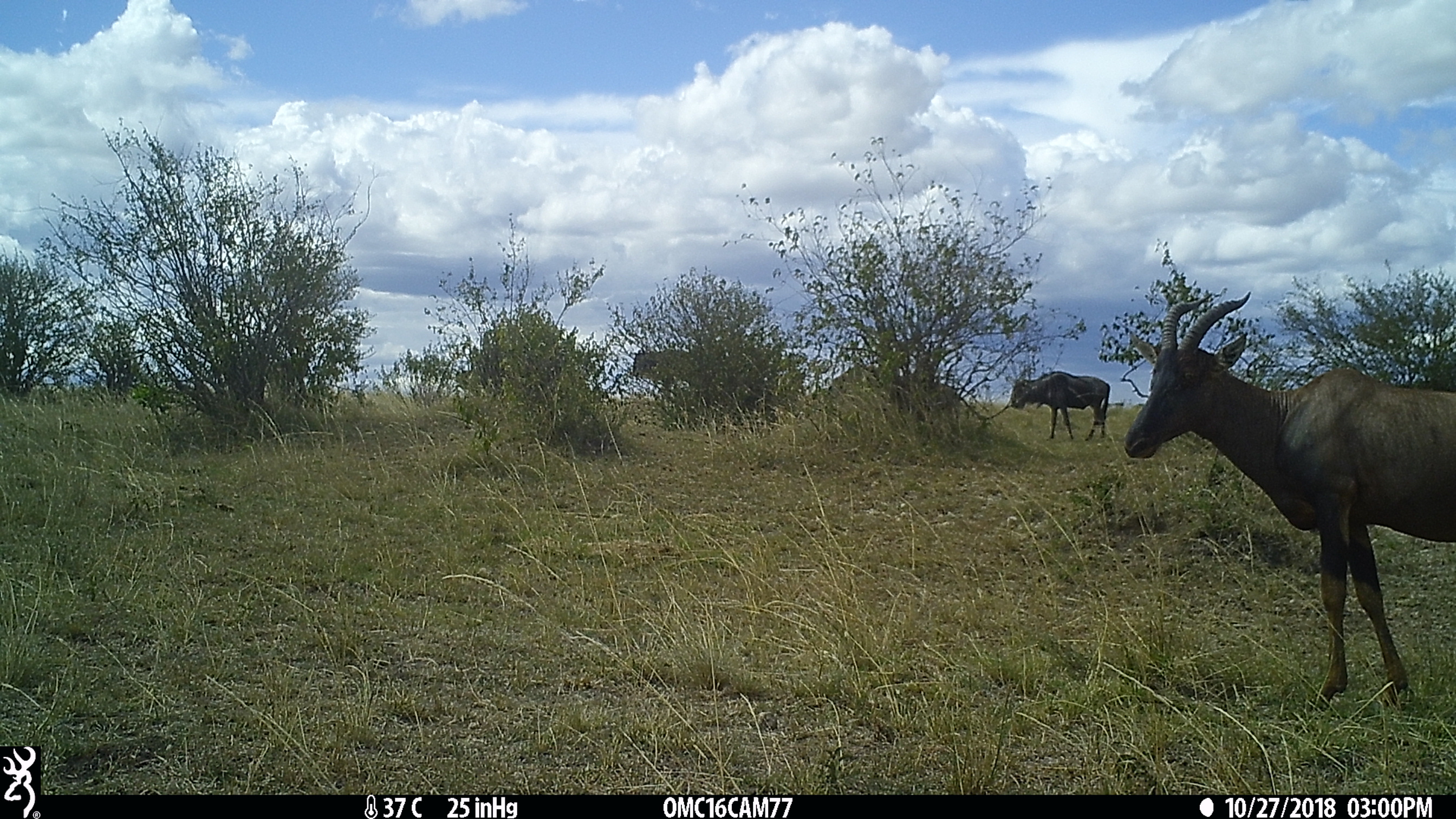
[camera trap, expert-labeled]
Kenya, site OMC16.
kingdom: Animalia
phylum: Chordata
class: Mammalia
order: Artiodactyla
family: Bovidae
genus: Damaliscus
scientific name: Damaliscus lunatus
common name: topi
Topi (Damaliscus lunatus).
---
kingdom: Animalia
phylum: Chordata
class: Mammalia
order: Artiodactyla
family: Bovidae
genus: Connochaetes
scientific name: Connochaetes taurinus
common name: blue wildebeest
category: wildebeest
Wildebeest (blue wildebeest) (Connochaetes taurinus).